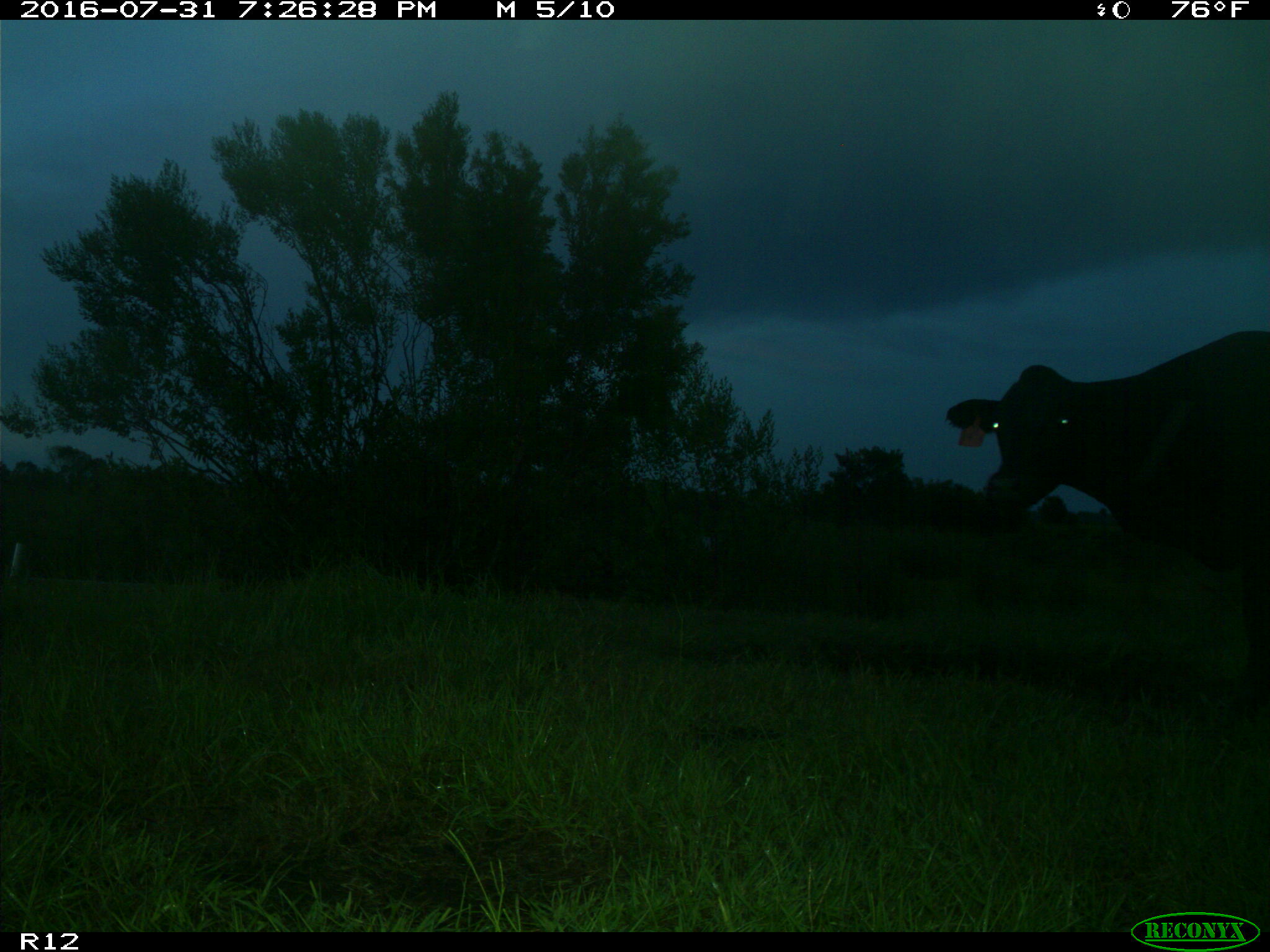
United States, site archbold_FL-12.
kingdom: Animalia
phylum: Chordata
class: Mammalia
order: Artiodactyla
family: Bovidae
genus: Bos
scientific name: Bos taurus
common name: domestic cow